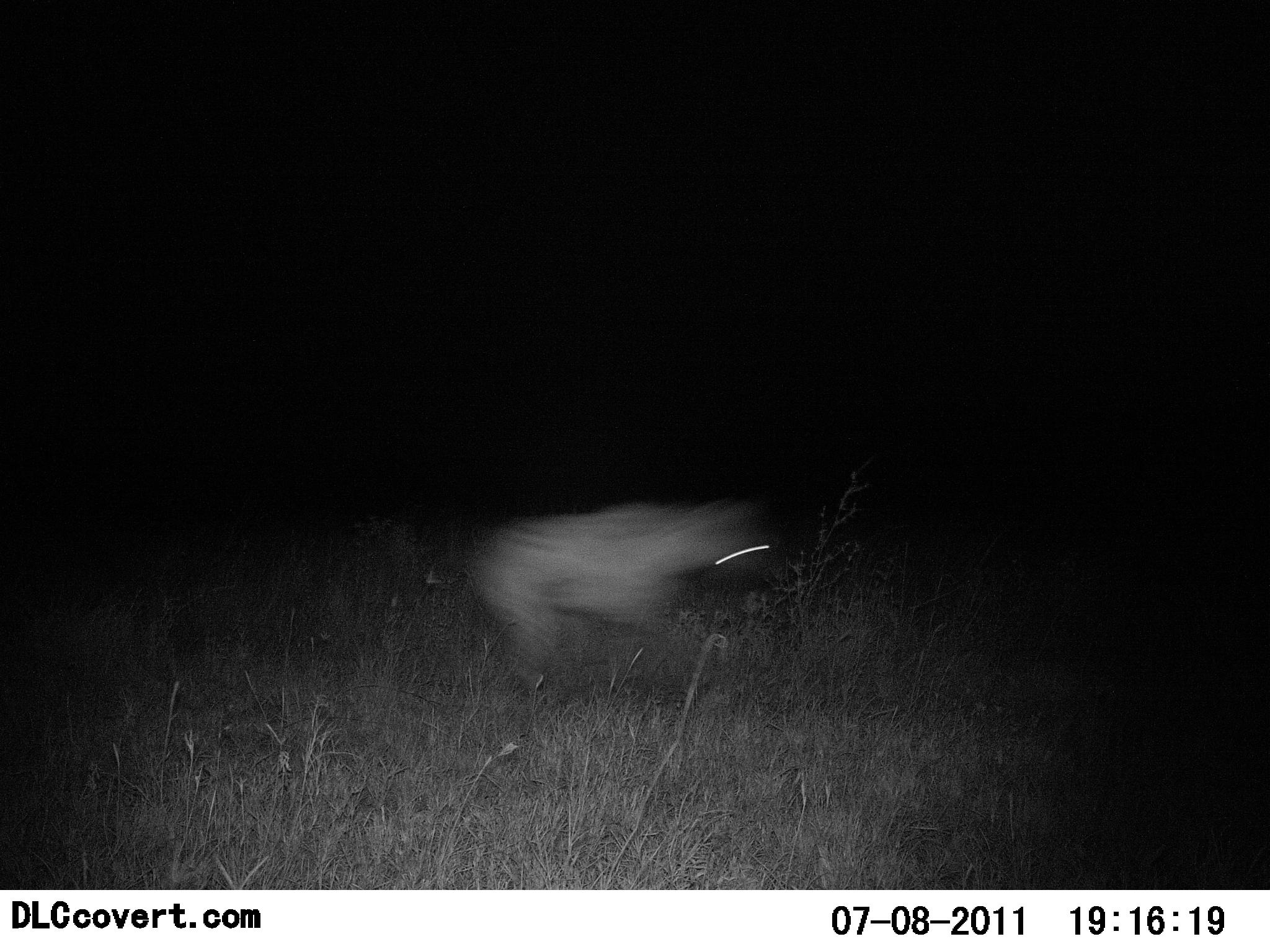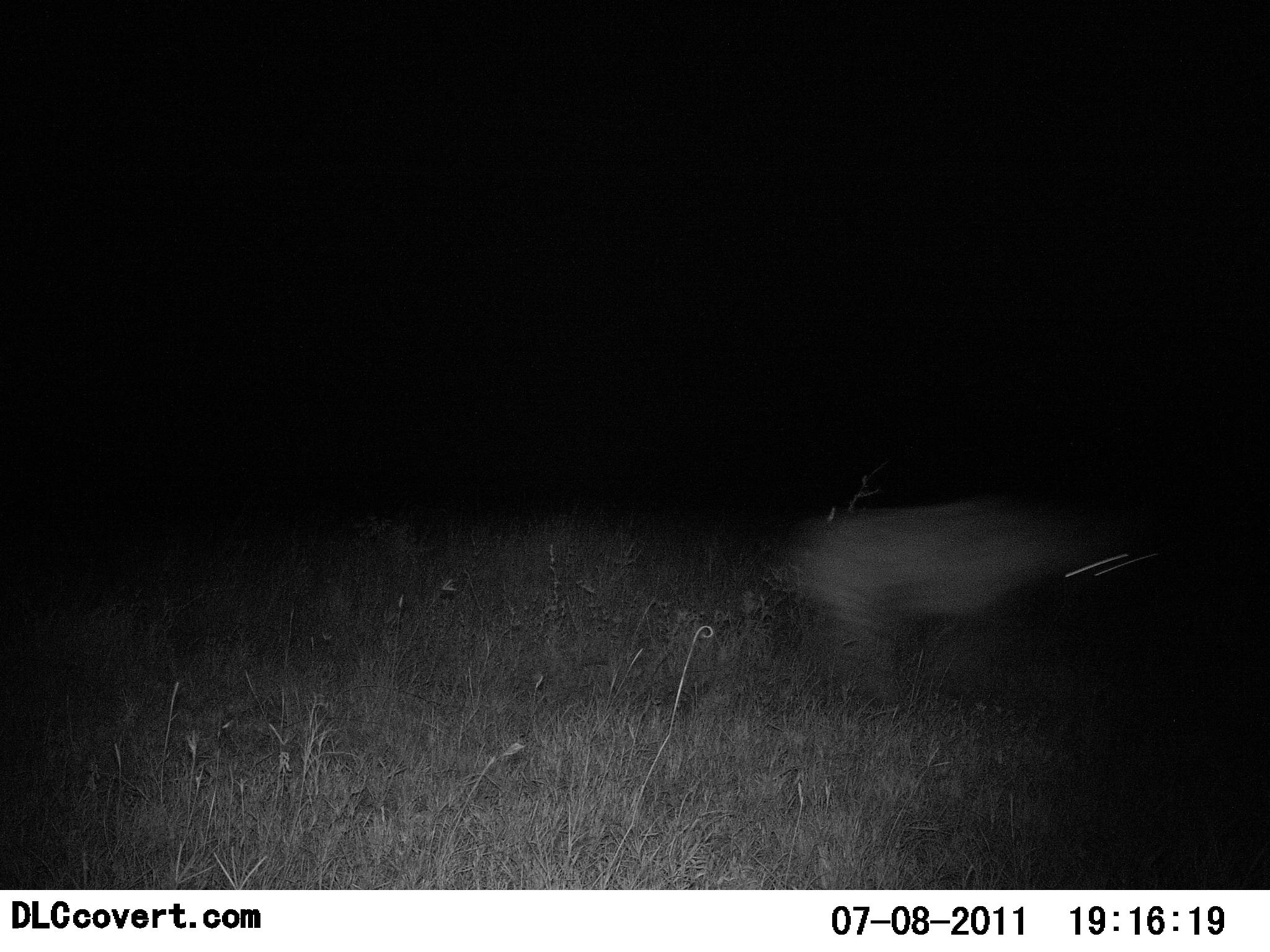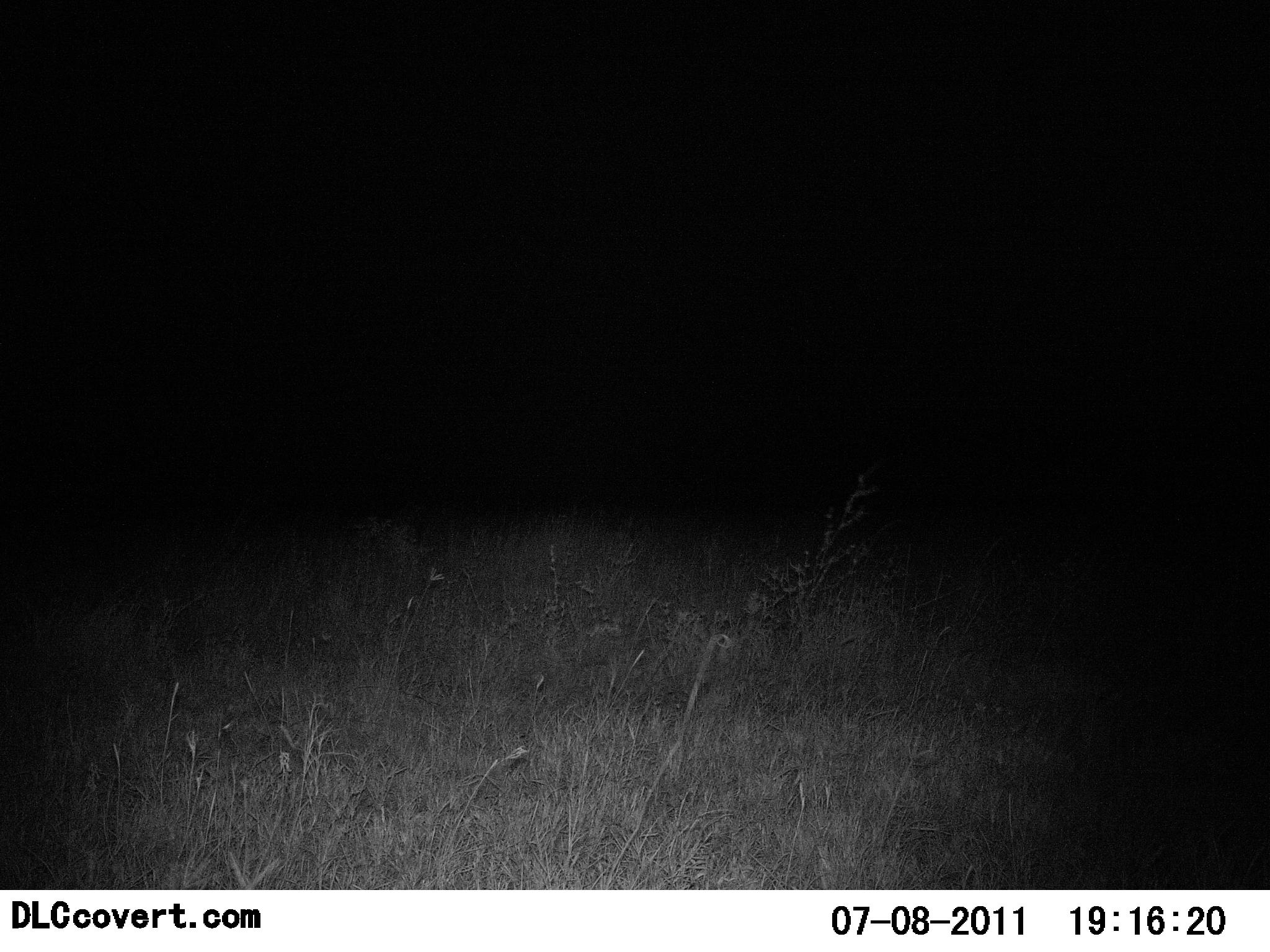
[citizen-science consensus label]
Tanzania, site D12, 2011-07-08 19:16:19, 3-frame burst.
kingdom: Animalia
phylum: Chordata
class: Mammalia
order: Carnivora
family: Hyaenidae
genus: Crocuta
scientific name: Crocuta crocuta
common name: spotted hyena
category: hyenaspotted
Hyenaspotted (spotted hyena) (Crocuta crocuta), count 1. Behavior (volunteer vote fractions): standing 0%, resting 0%, moving 100%, interacting 0%. Young present (vote fraction): 0%. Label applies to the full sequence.